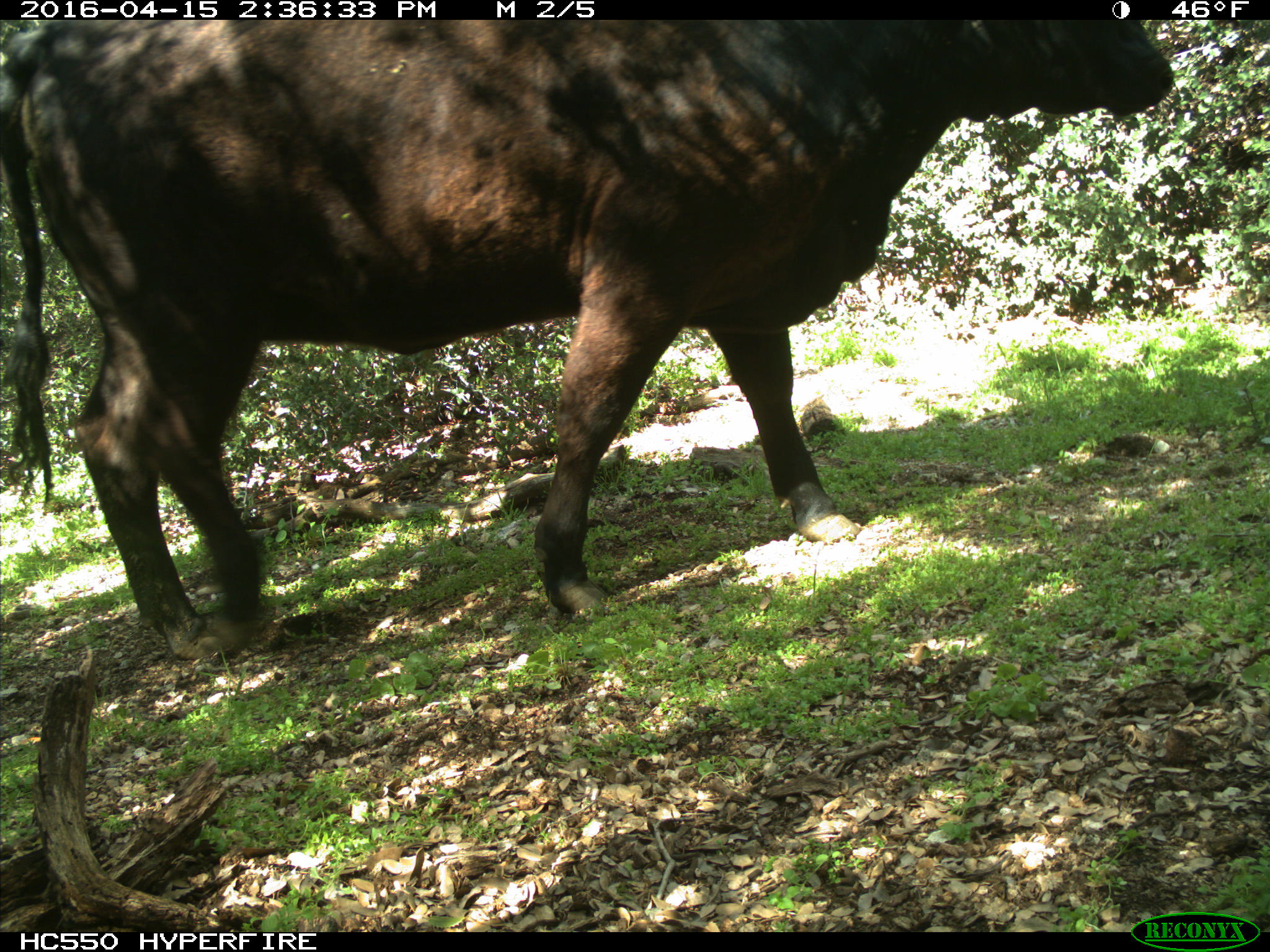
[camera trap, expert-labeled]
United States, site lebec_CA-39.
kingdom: Animalia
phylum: Chordata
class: Mammalia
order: Artiodactyla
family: Bovidae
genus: Bos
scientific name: Bos taurus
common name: domestic cow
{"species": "Bos taurus (domestic cow)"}